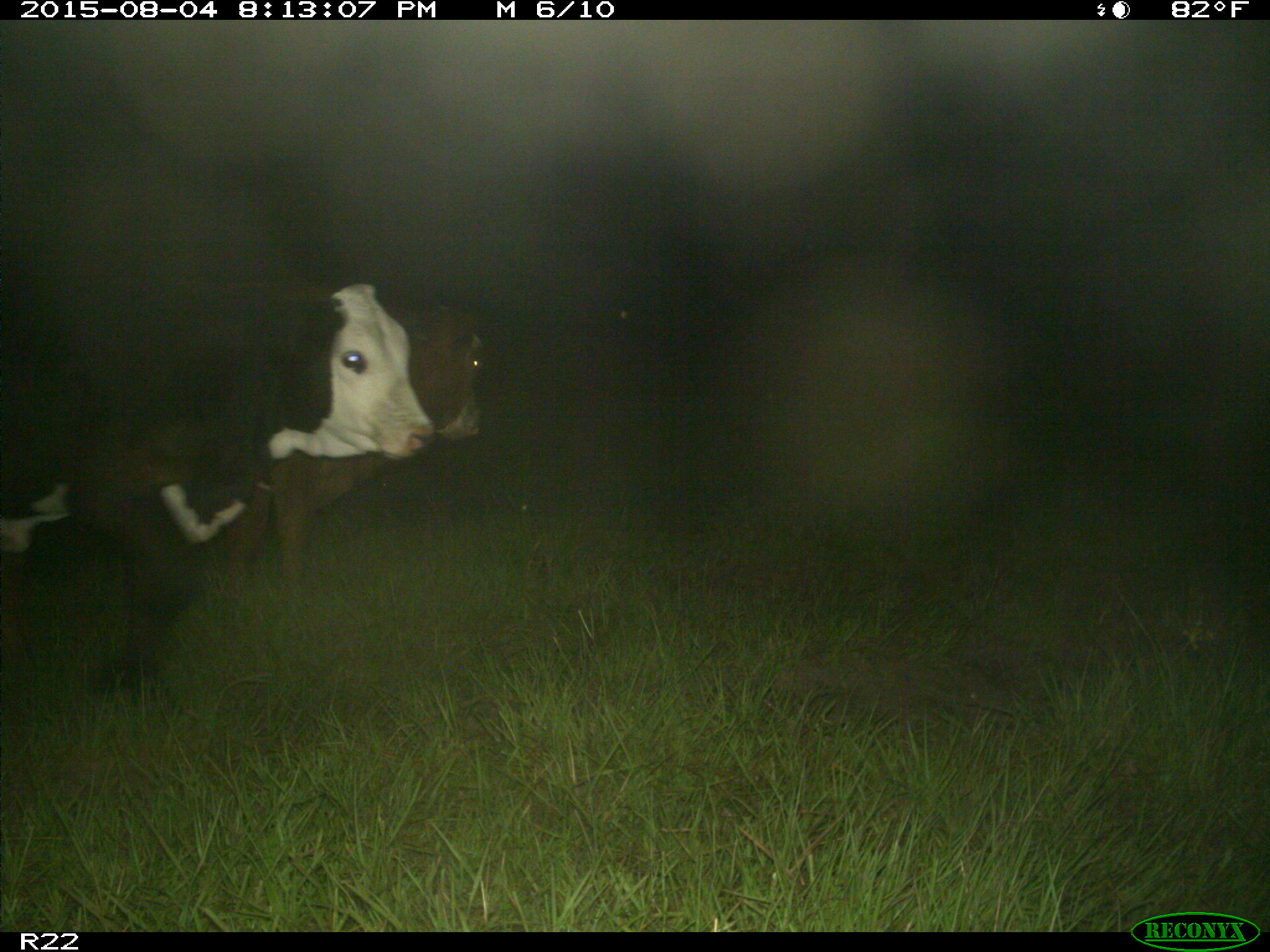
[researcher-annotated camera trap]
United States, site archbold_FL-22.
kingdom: Animalia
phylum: Chordata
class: Mammalia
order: Artiodactyla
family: Bovidae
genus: Bos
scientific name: Bos taurus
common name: domestic cow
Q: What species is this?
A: Bos taurus (domestic cow).